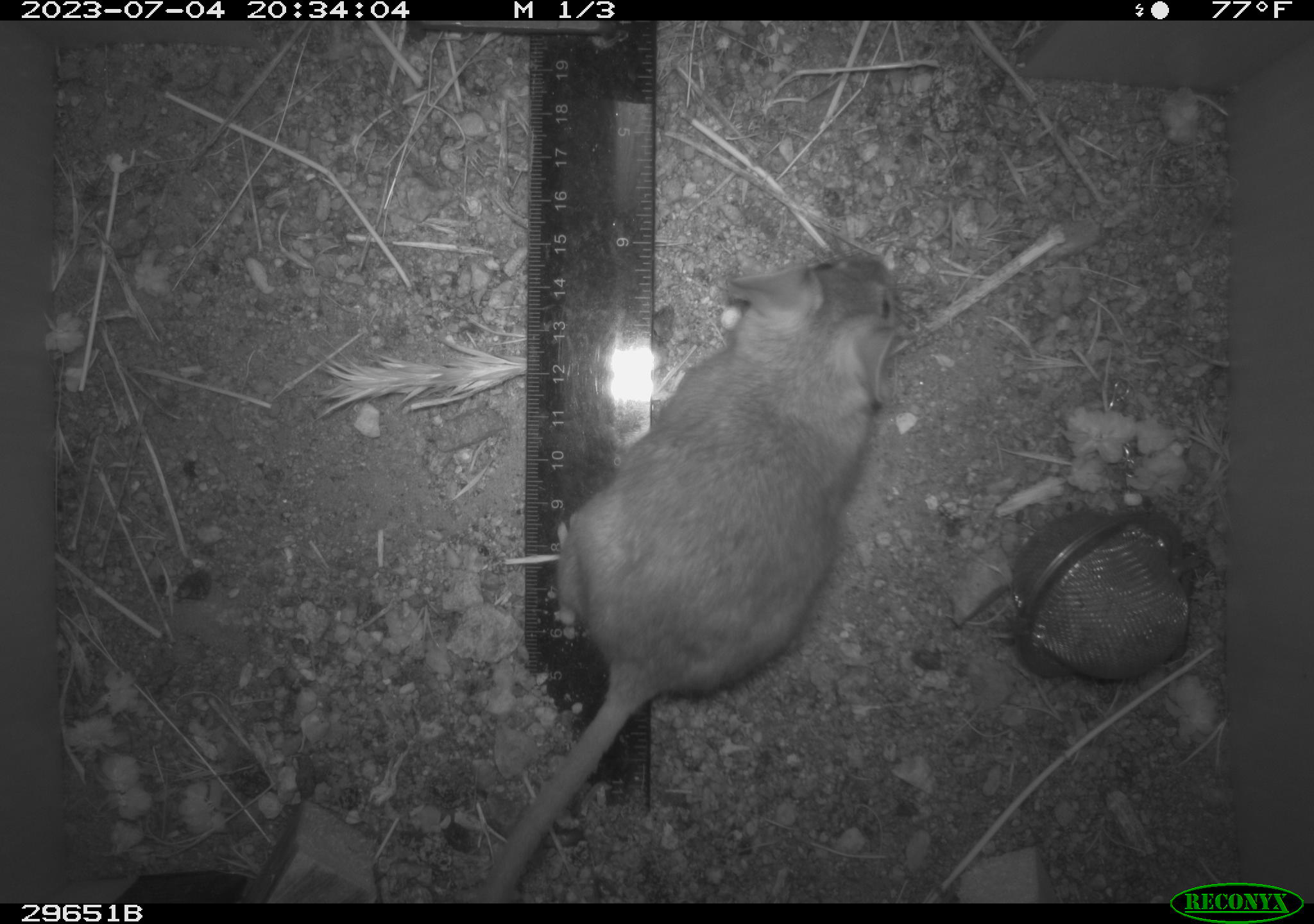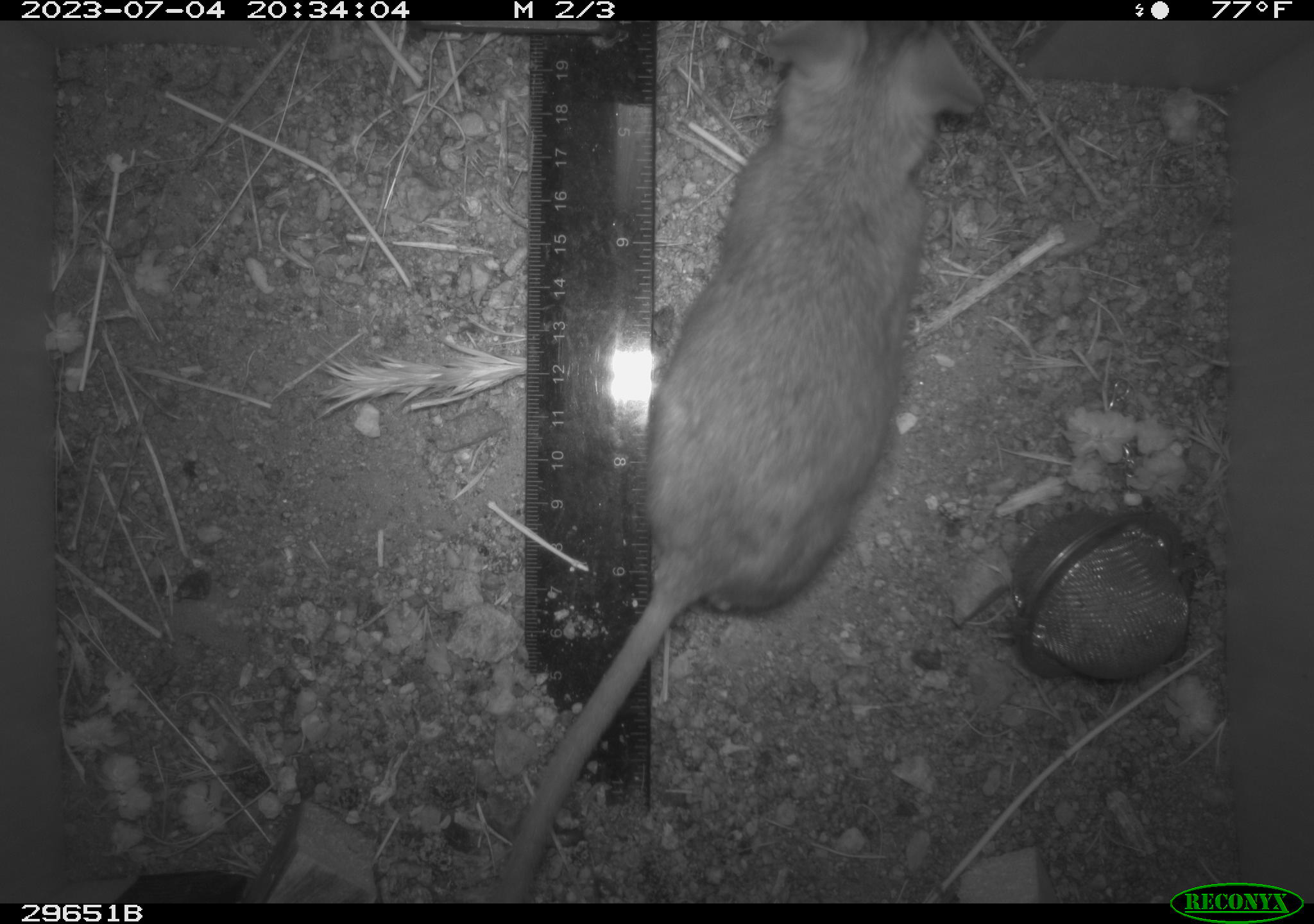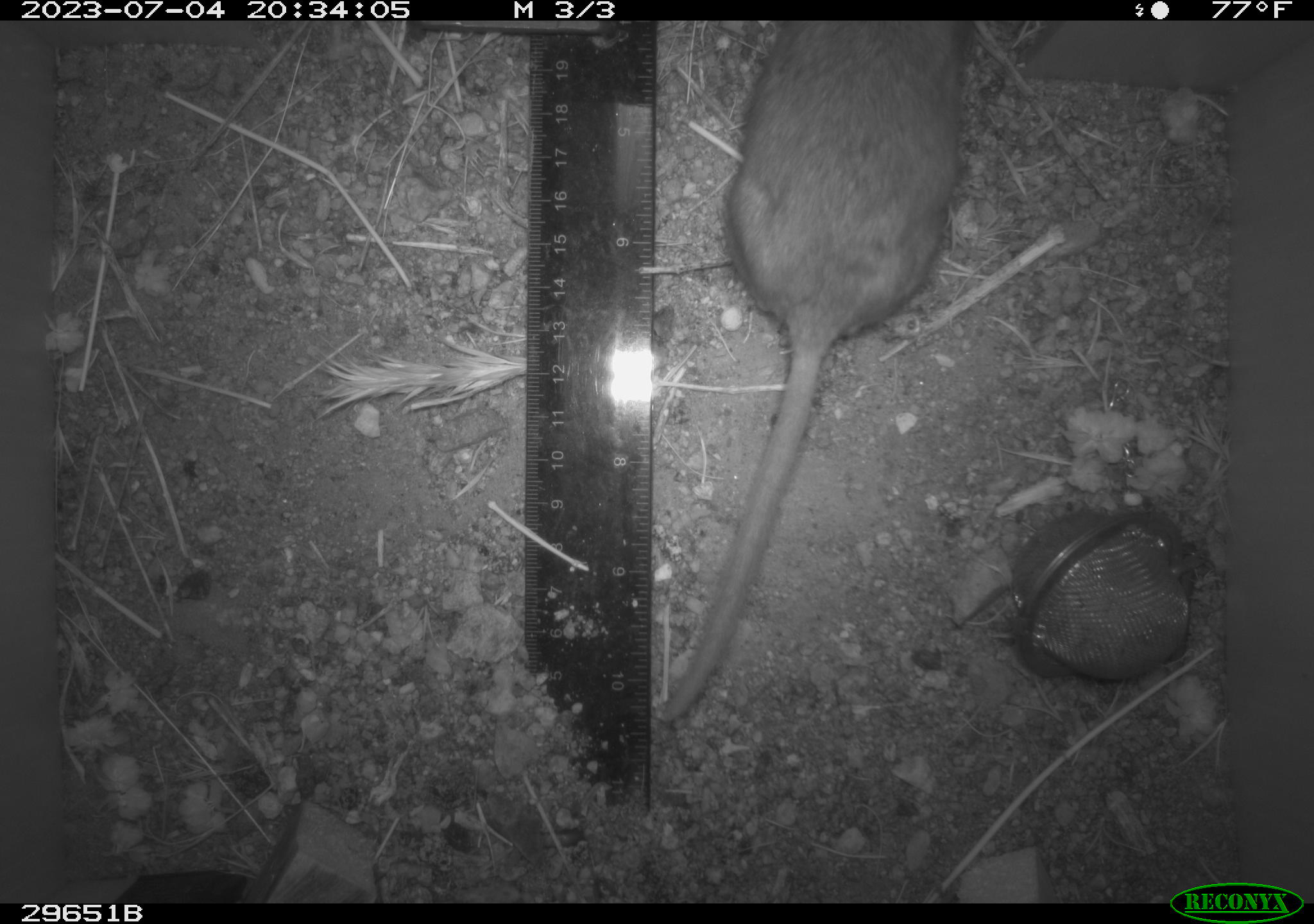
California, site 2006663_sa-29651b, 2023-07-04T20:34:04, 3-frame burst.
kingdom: Animalia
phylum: Chordata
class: Mammalia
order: Rodentia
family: Cricetidae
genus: Neotoma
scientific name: Neotoma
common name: pack rat or woodrat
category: neotoma species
Neotoma species (pack rat or woodrat) (Neotoma).